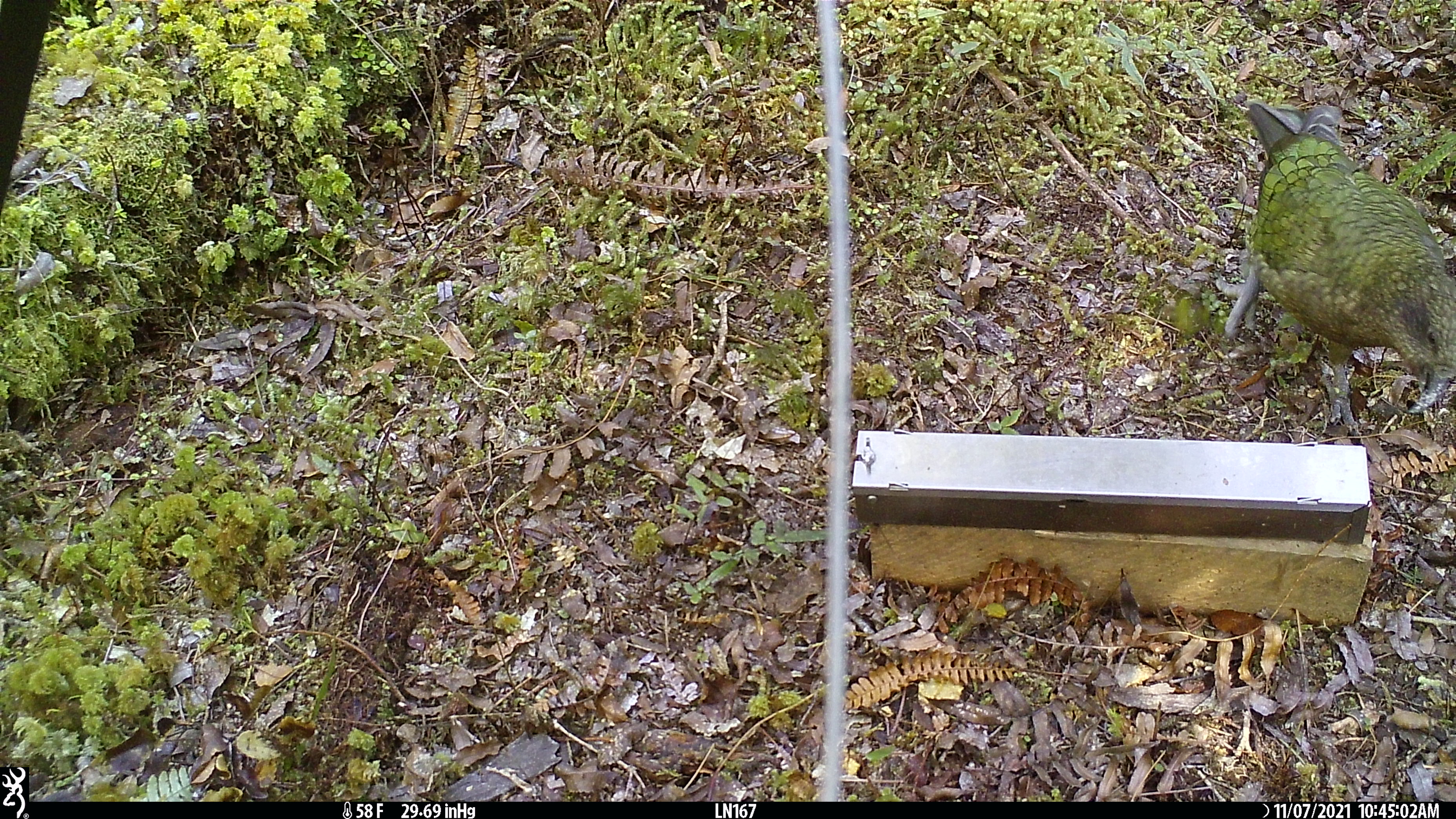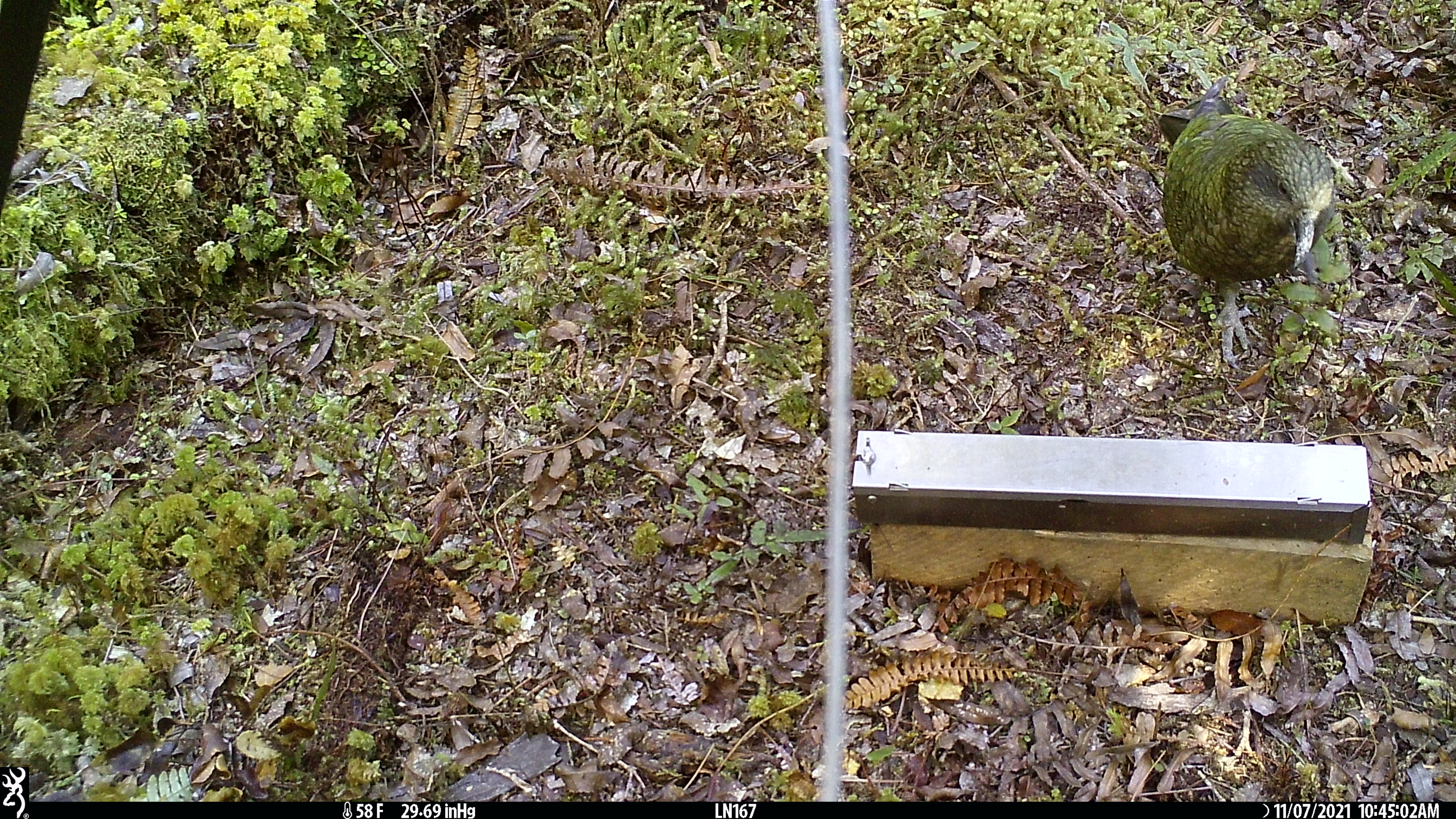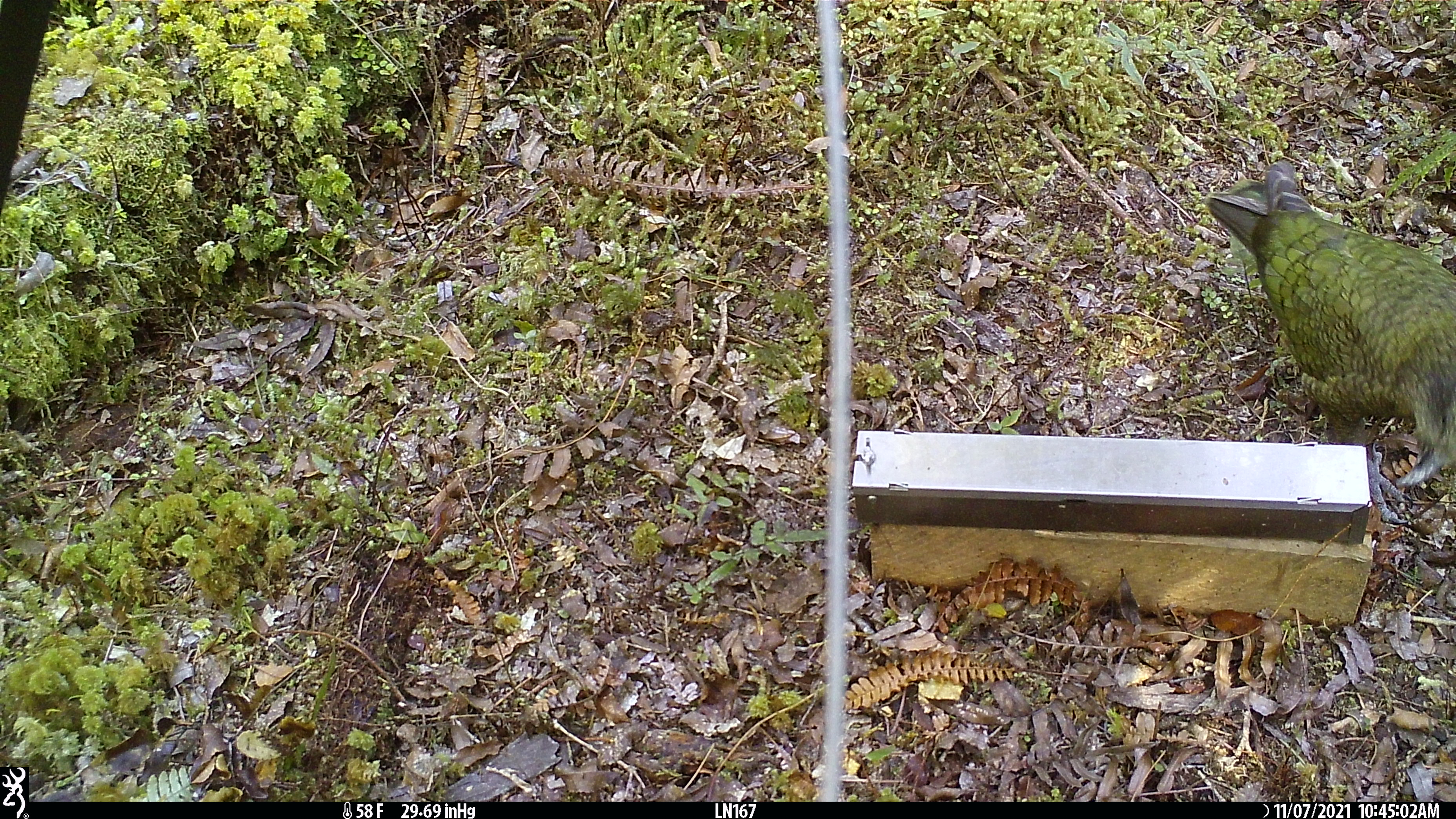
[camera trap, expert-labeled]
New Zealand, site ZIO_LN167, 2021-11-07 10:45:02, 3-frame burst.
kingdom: Animalia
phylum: Chordata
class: Aves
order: Psittaciformes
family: Strigopidae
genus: Nestor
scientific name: Nestor notabilis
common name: kea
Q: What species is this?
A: Kea (Nestor notabilis).